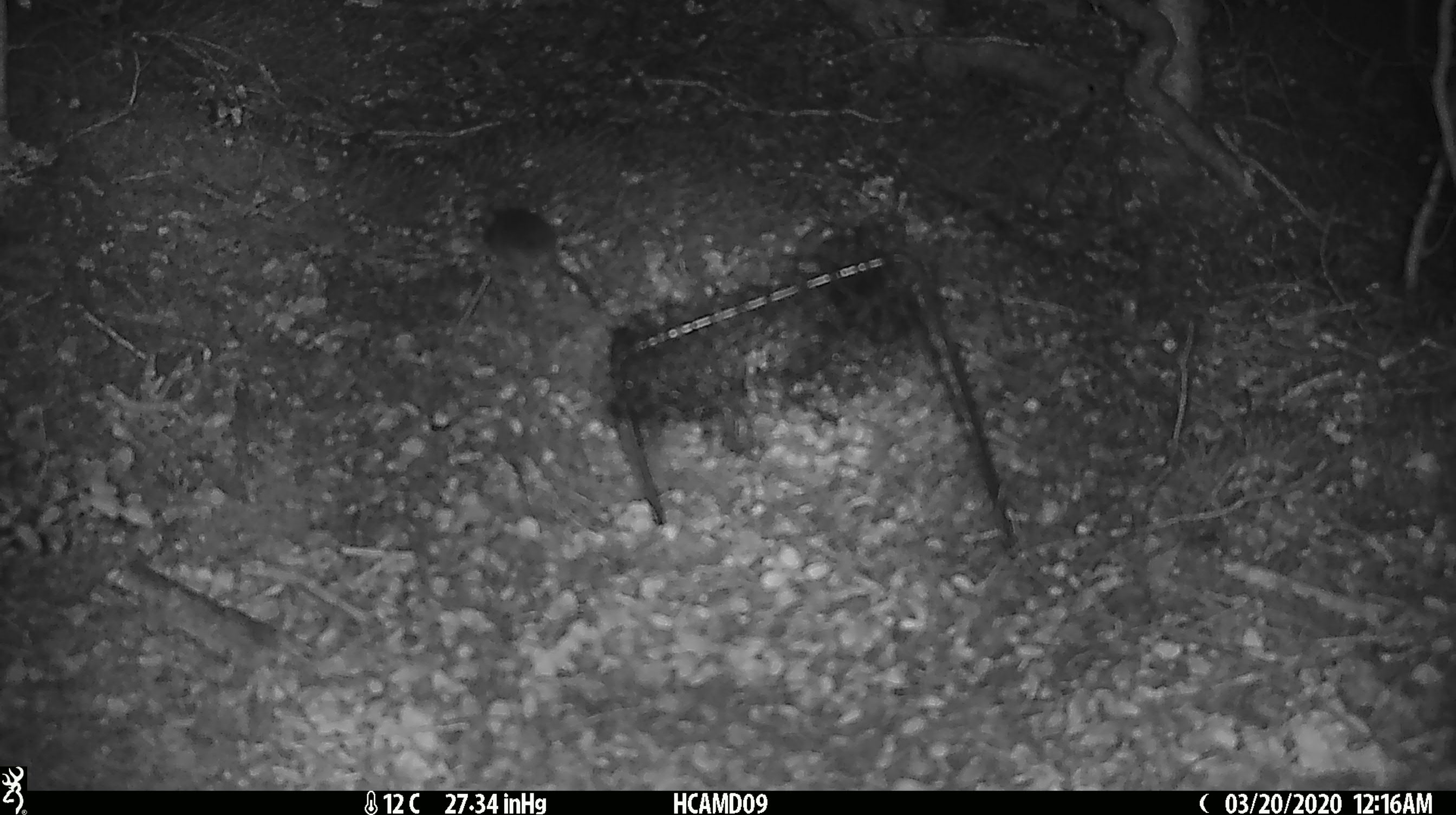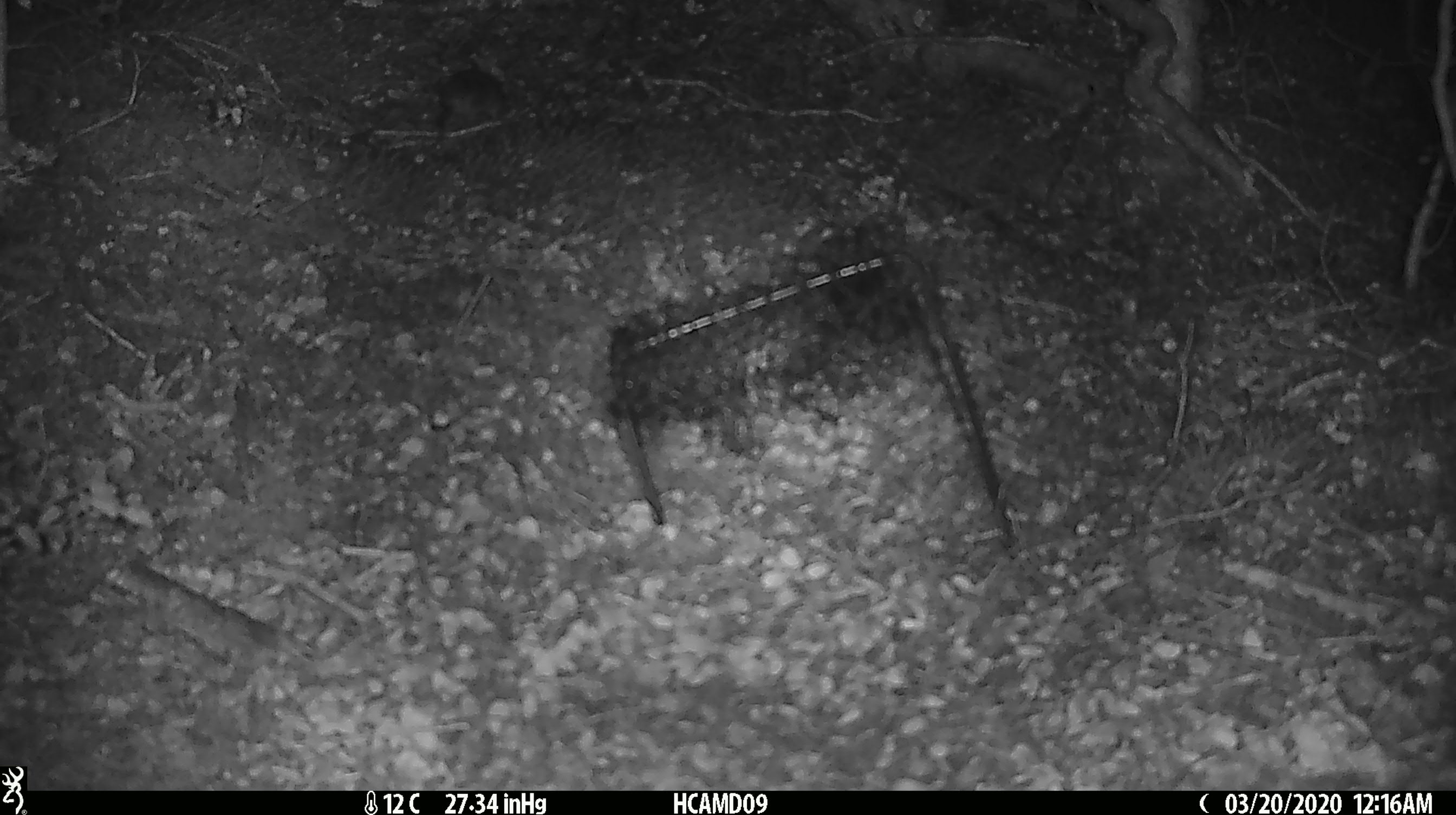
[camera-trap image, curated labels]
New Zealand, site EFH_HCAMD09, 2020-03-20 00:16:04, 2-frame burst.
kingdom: Animalia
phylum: Chordata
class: Mammalia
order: Rodentia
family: Muridae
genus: Mus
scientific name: Mus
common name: mouse